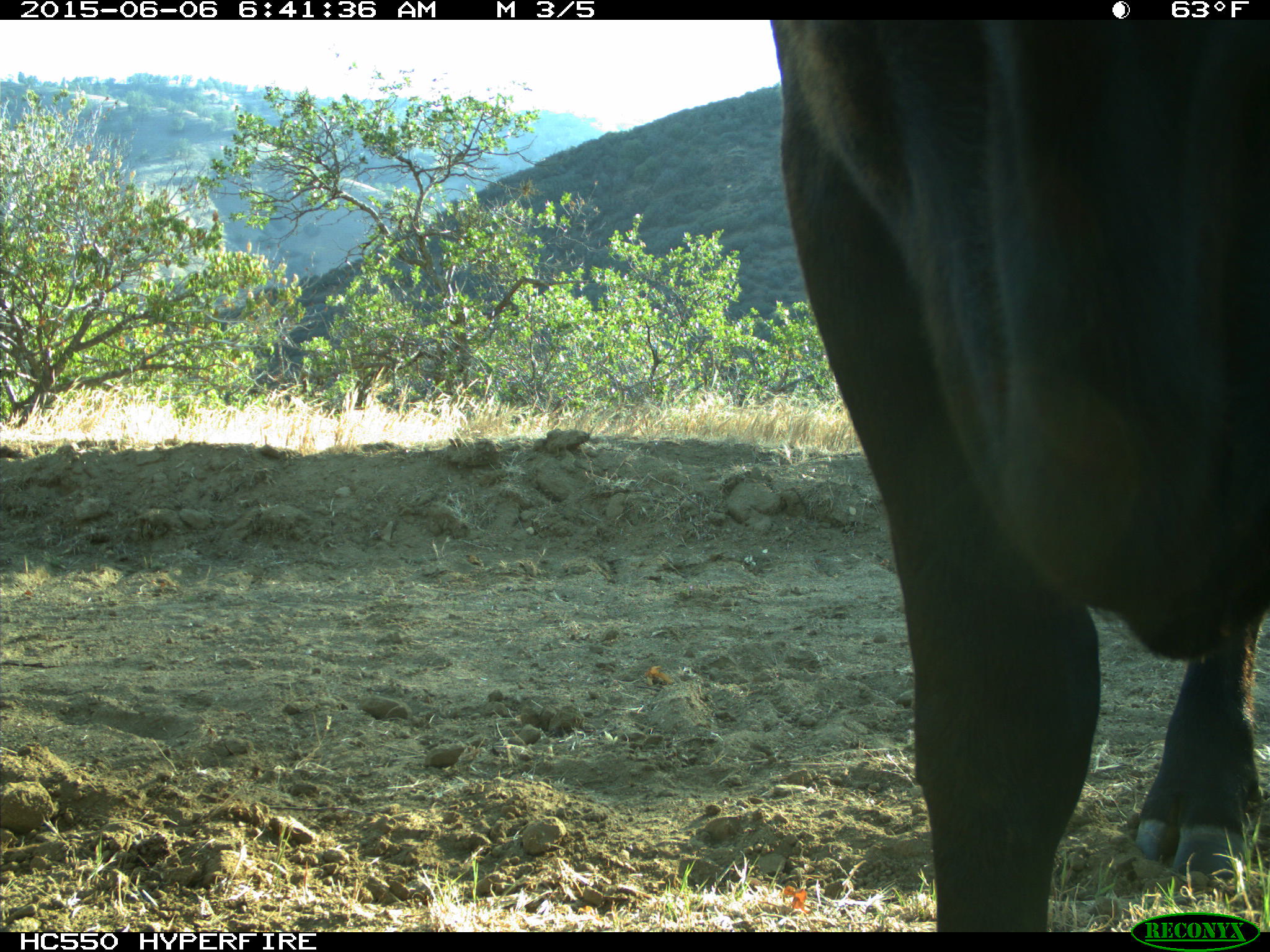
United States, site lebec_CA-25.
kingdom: Animalia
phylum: Chordata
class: Mammalia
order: Artiodactyla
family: Bovidae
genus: Bos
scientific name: Bos taurus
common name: domestic cow